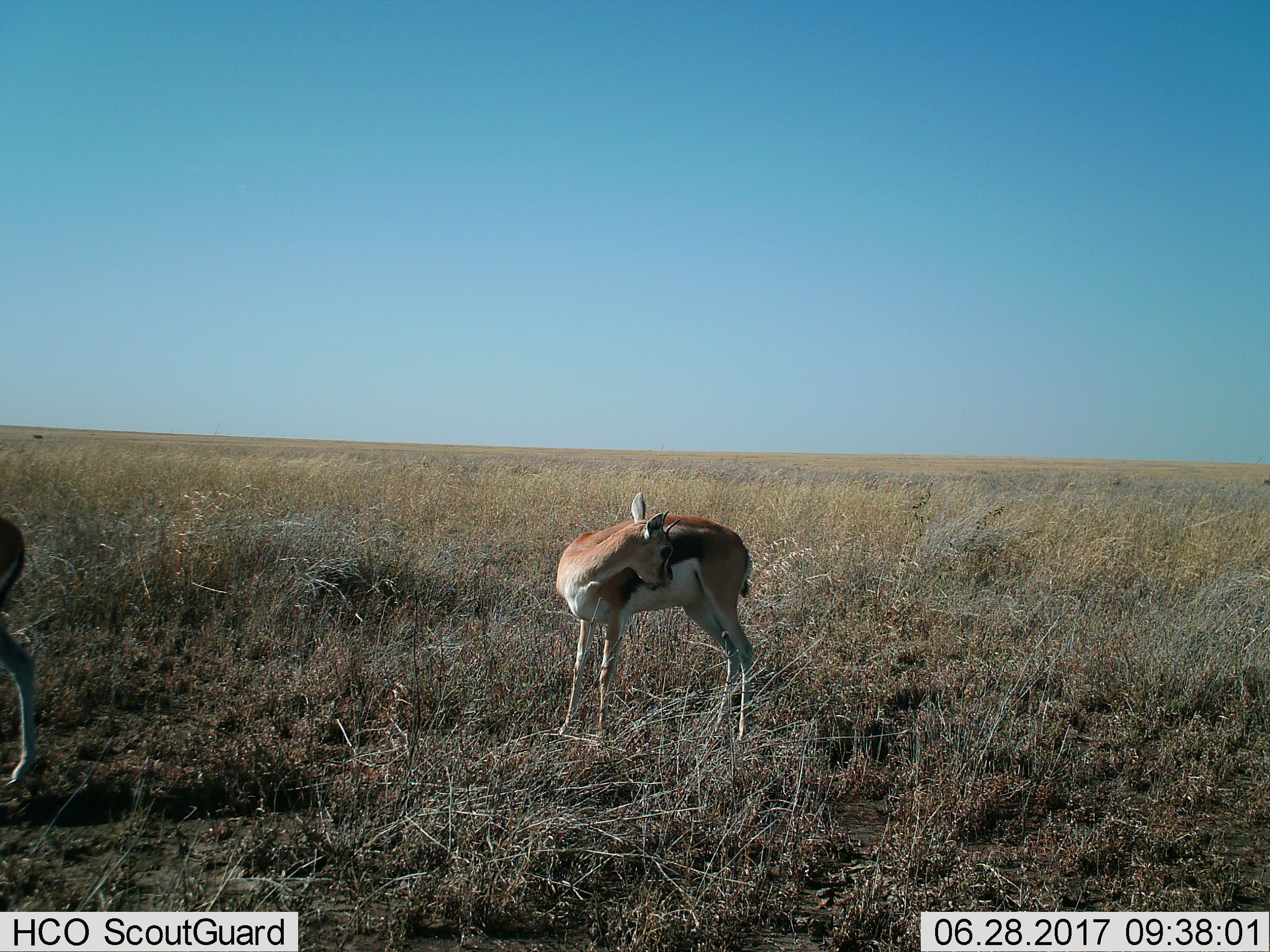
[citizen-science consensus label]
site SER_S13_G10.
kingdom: Animalia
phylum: Chordata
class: Mammalia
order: Artiodactyla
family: Bovidae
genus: Eudorcas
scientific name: Eudorcas thomsonii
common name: thomson's gazelle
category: gazellethomsons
Gazellethomsons (thomson's gazelle) (Eudorcas thomsonii), count 2. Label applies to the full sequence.